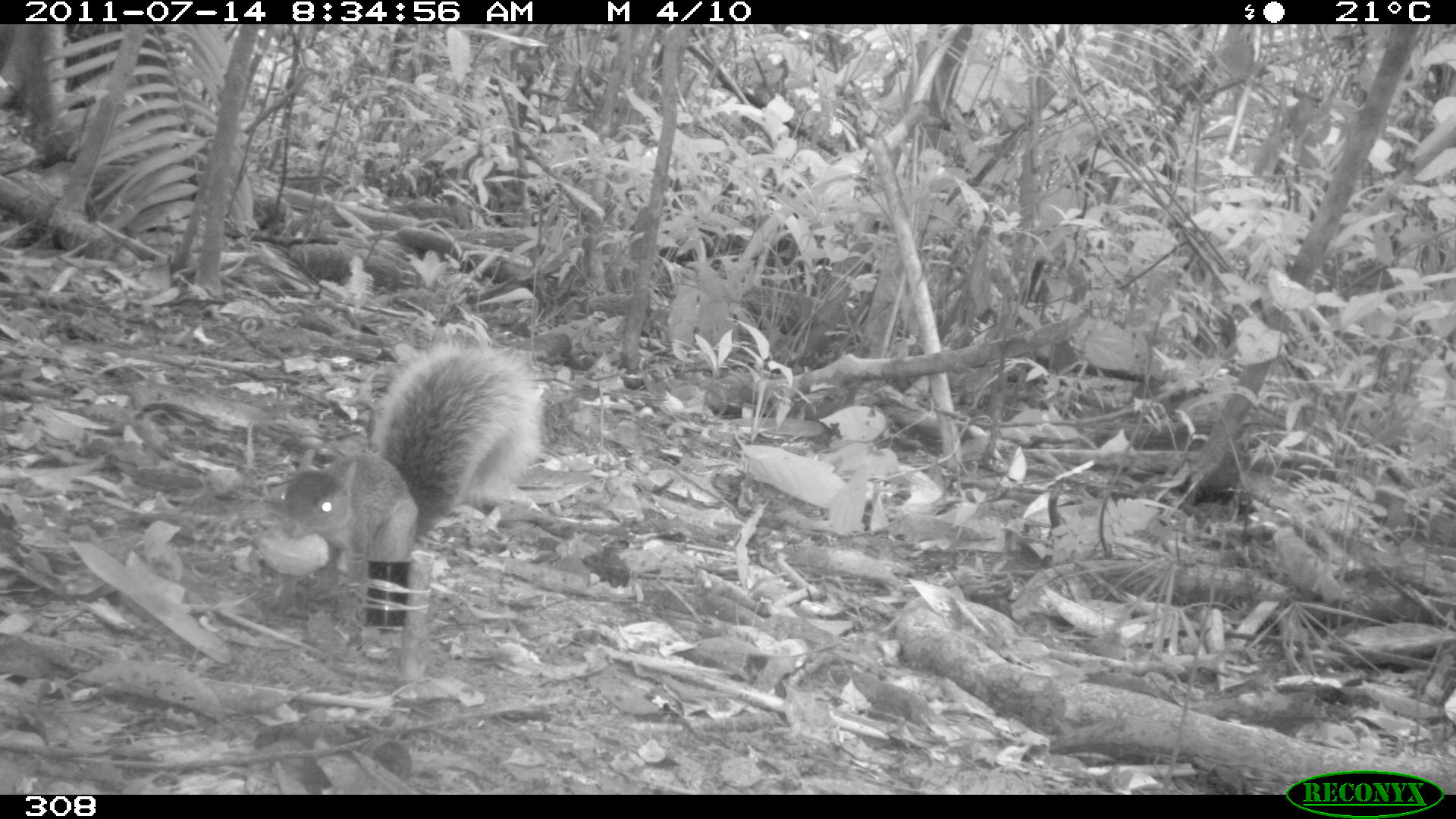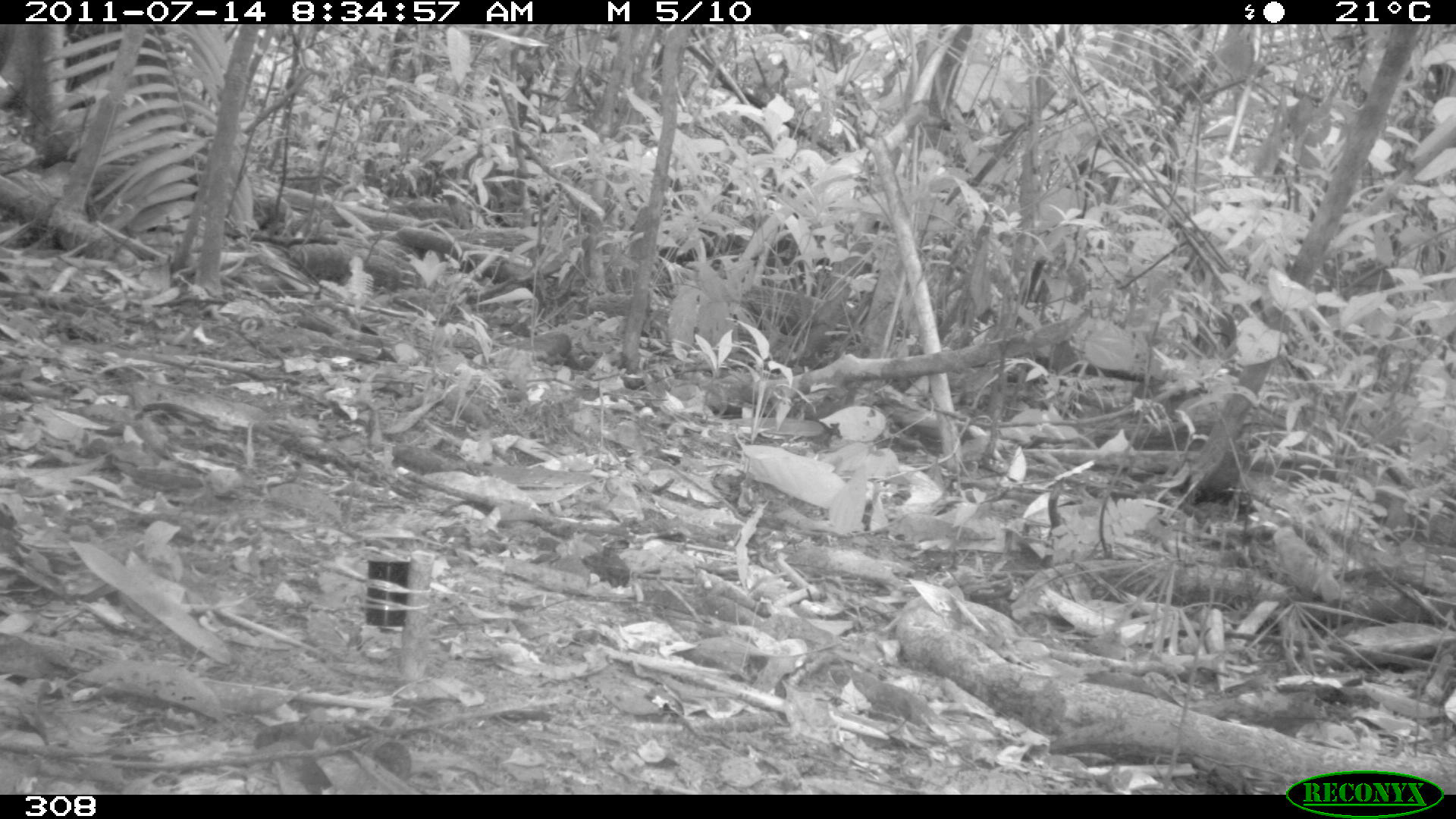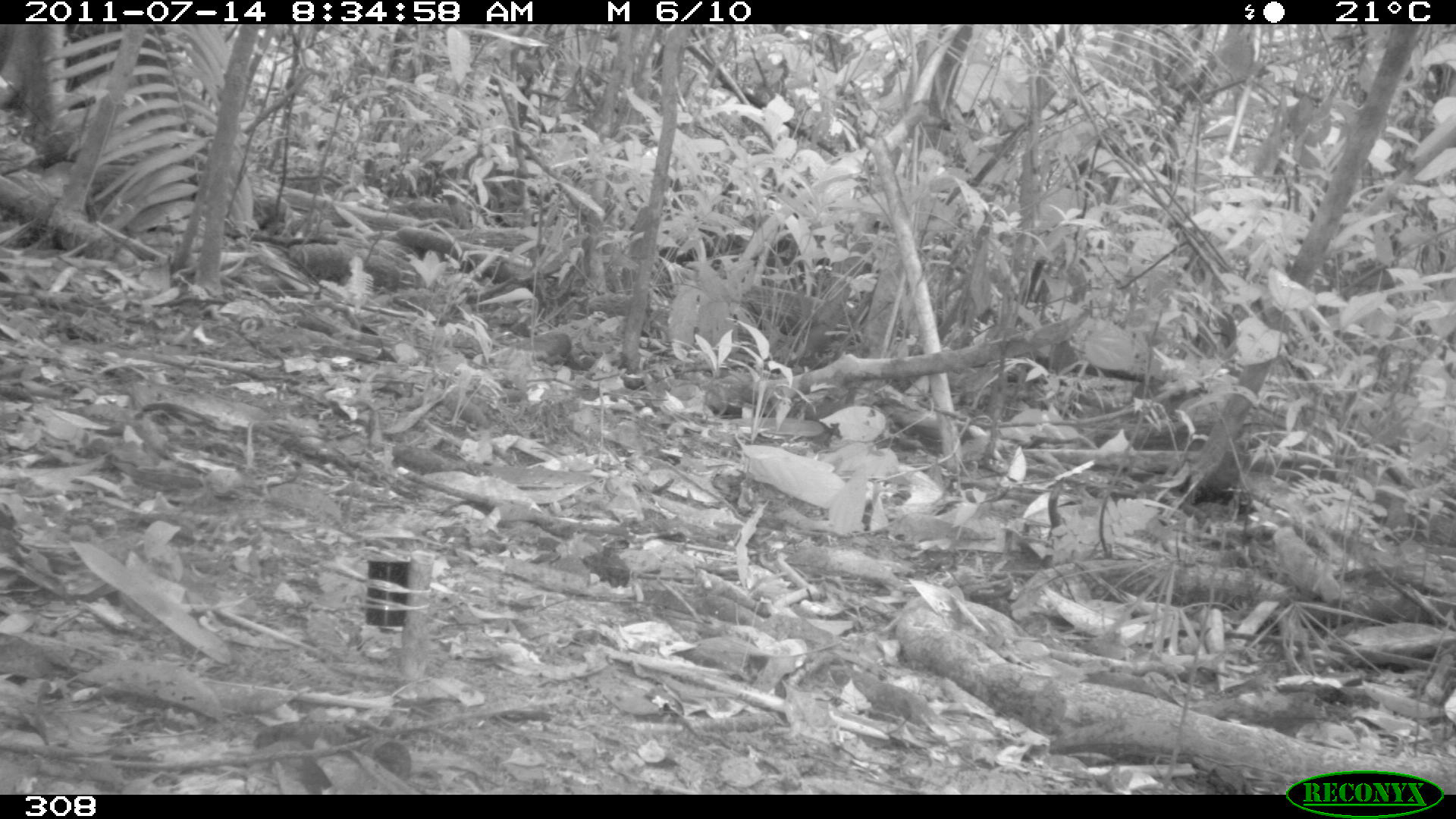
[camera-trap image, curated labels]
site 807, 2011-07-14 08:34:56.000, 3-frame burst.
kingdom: Animalia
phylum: Chordata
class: Mammalia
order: Rodentia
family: Sciuridae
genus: Sciurus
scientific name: Sciurus spadiceus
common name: southern amazon red squirrel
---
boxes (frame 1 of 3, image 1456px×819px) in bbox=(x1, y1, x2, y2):
sciurus spadiceus: bbox=(272, 338, 544, 610)